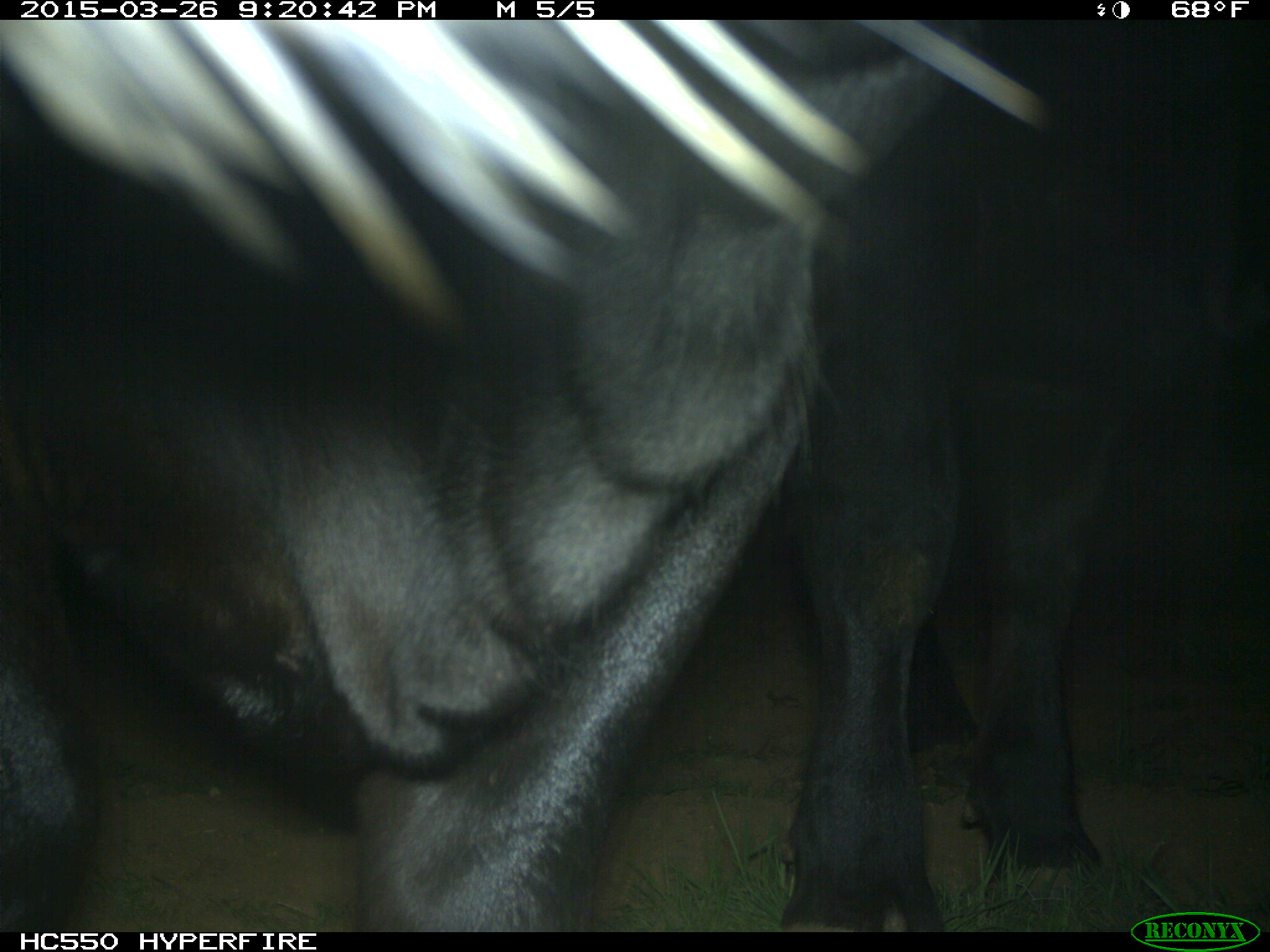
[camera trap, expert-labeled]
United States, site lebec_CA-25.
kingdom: Animalia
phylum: Chordata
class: Mammalia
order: Artiodactyla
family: Bovidae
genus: Bos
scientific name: Bos taurus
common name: domestic cow